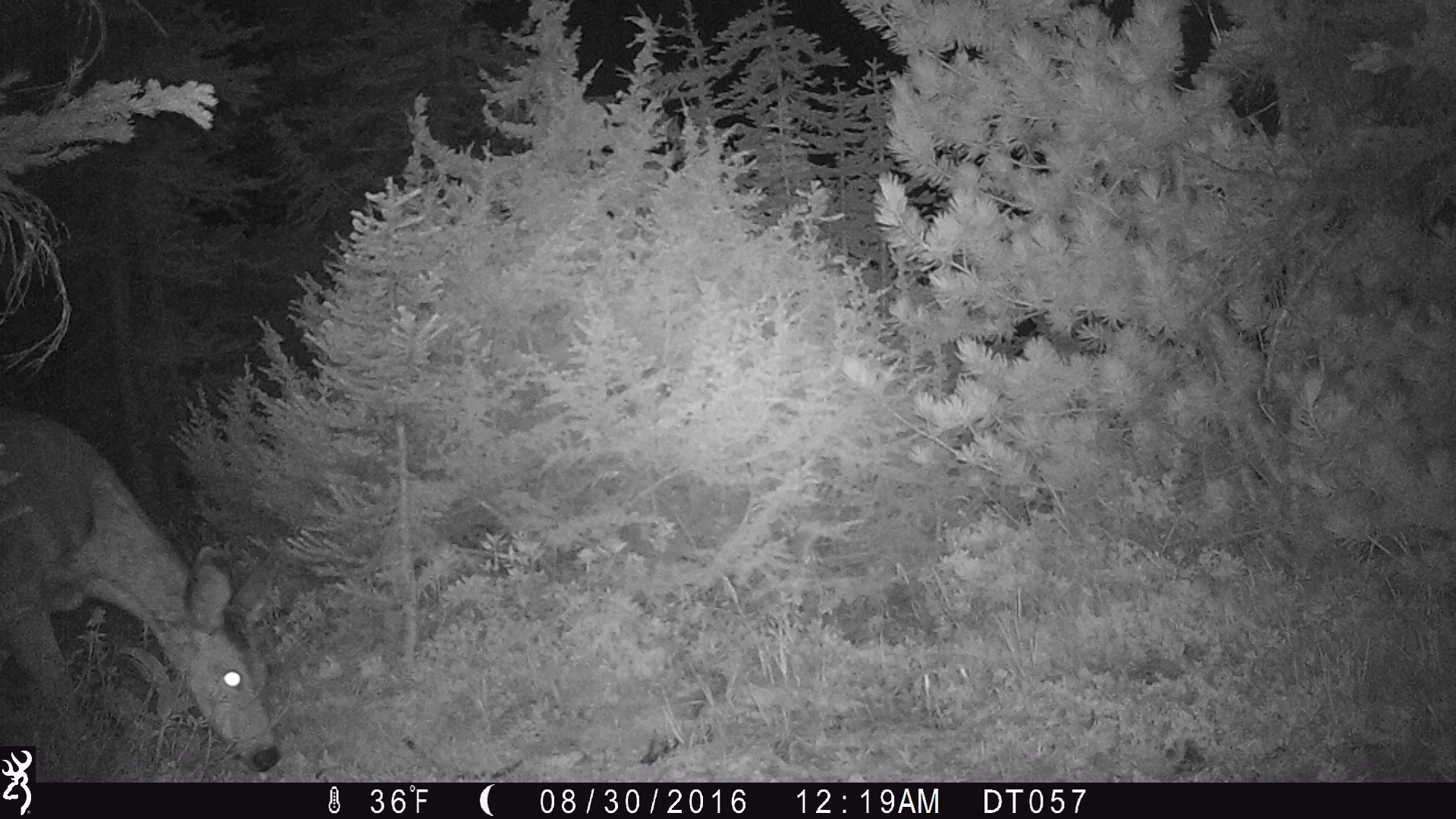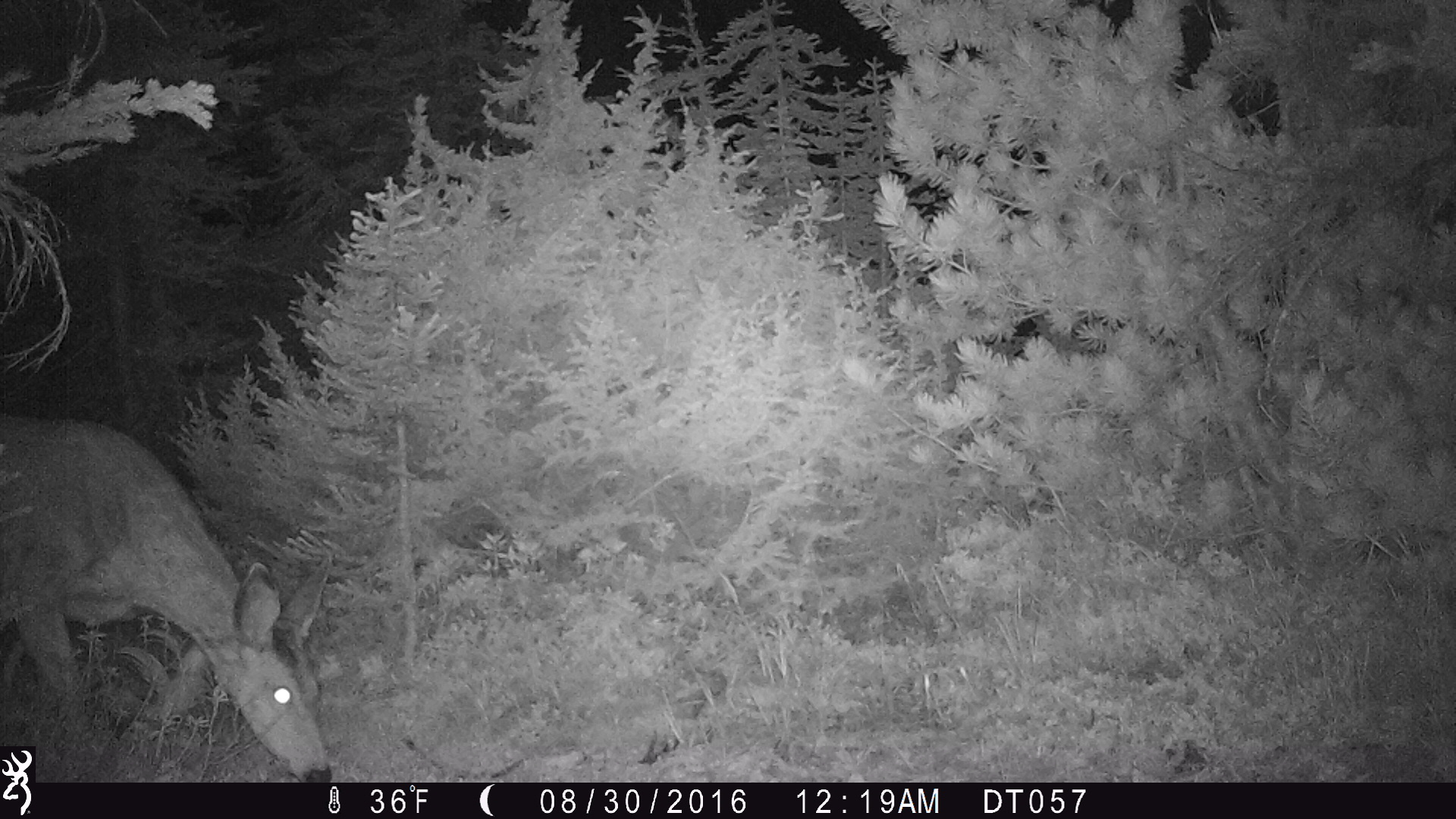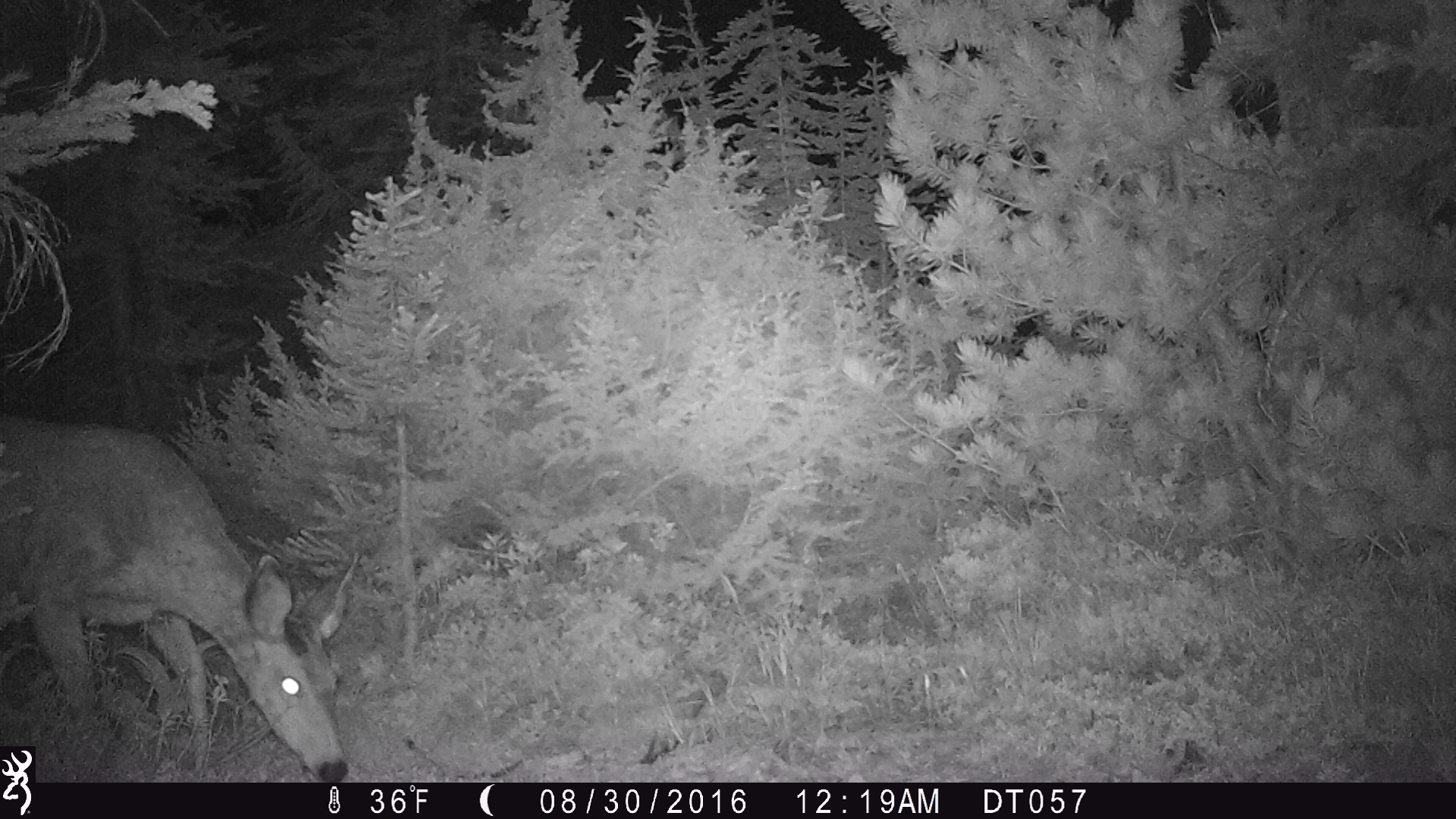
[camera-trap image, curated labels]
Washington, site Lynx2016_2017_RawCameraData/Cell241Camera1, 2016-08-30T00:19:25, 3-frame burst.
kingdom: Animalia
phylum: Chordata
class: Mammalia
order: Artiodactyla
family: Cervidae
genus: Odocoileus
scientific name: Odocoileus hemionus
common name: mule deer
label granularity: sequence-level